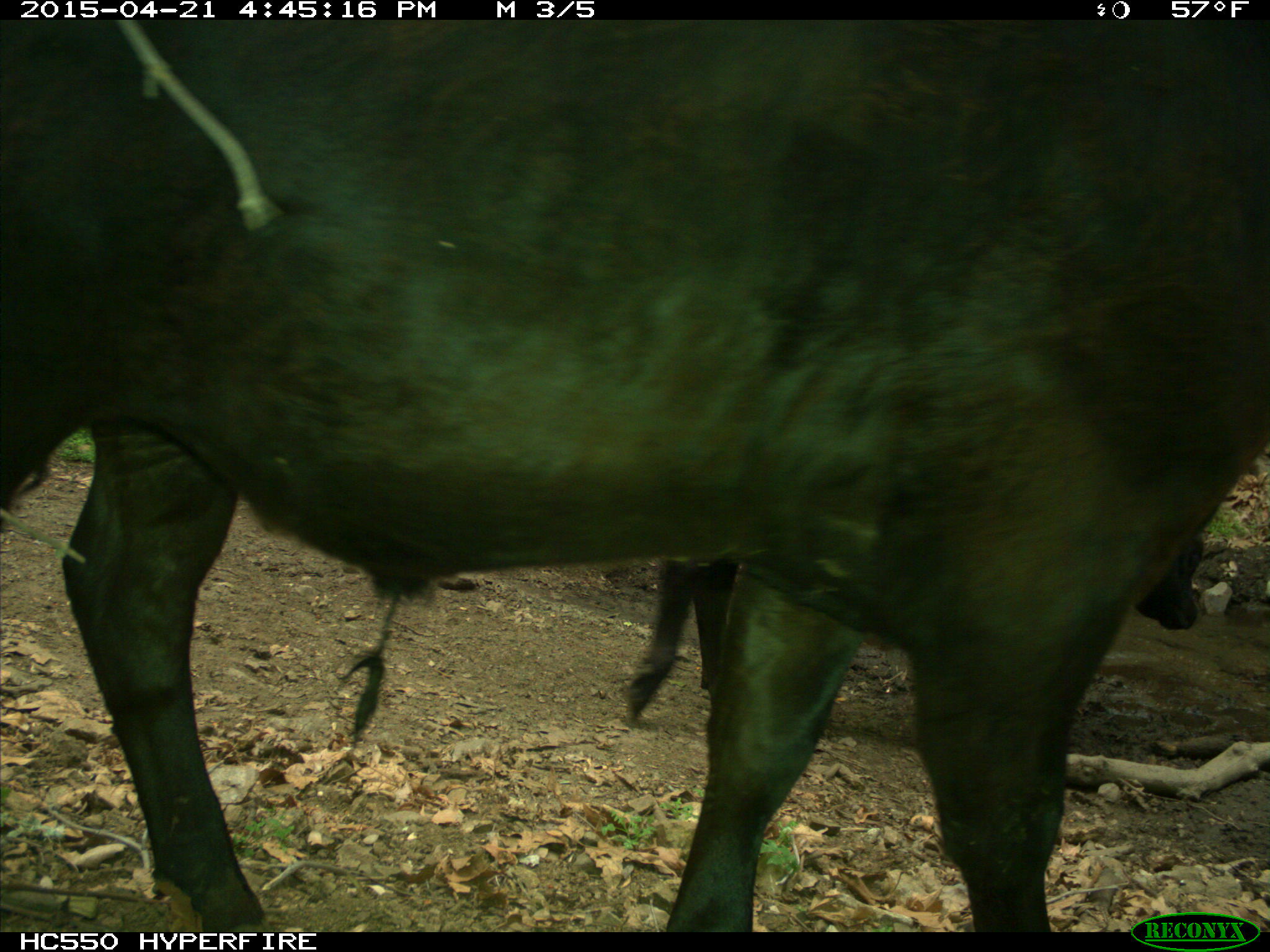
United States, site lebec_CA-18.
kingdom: Animalia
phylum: Chordata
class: Mammalia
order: Artiodactyla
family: Bovidae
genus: Bos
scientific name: Bos taurus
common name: domestic cow